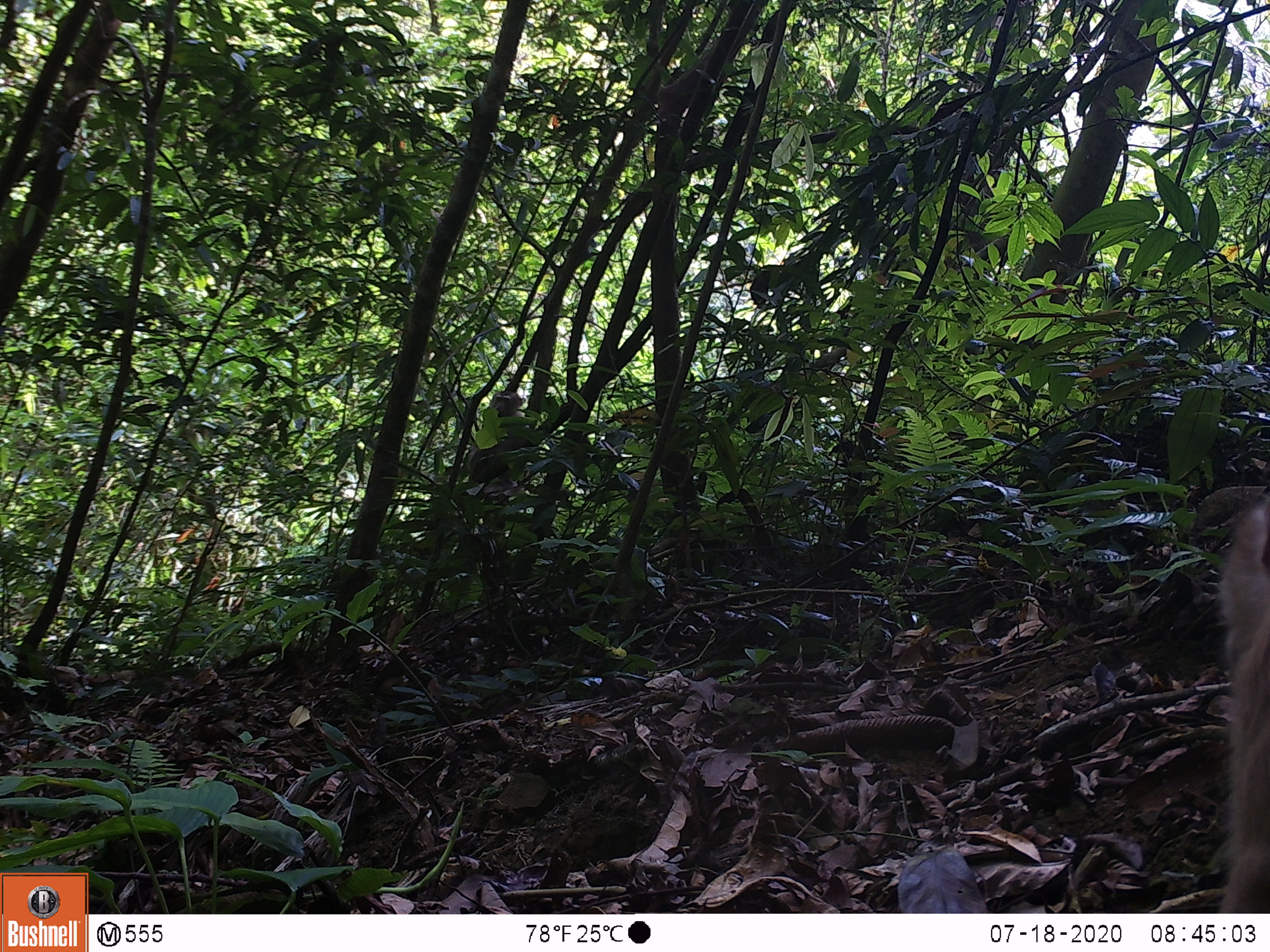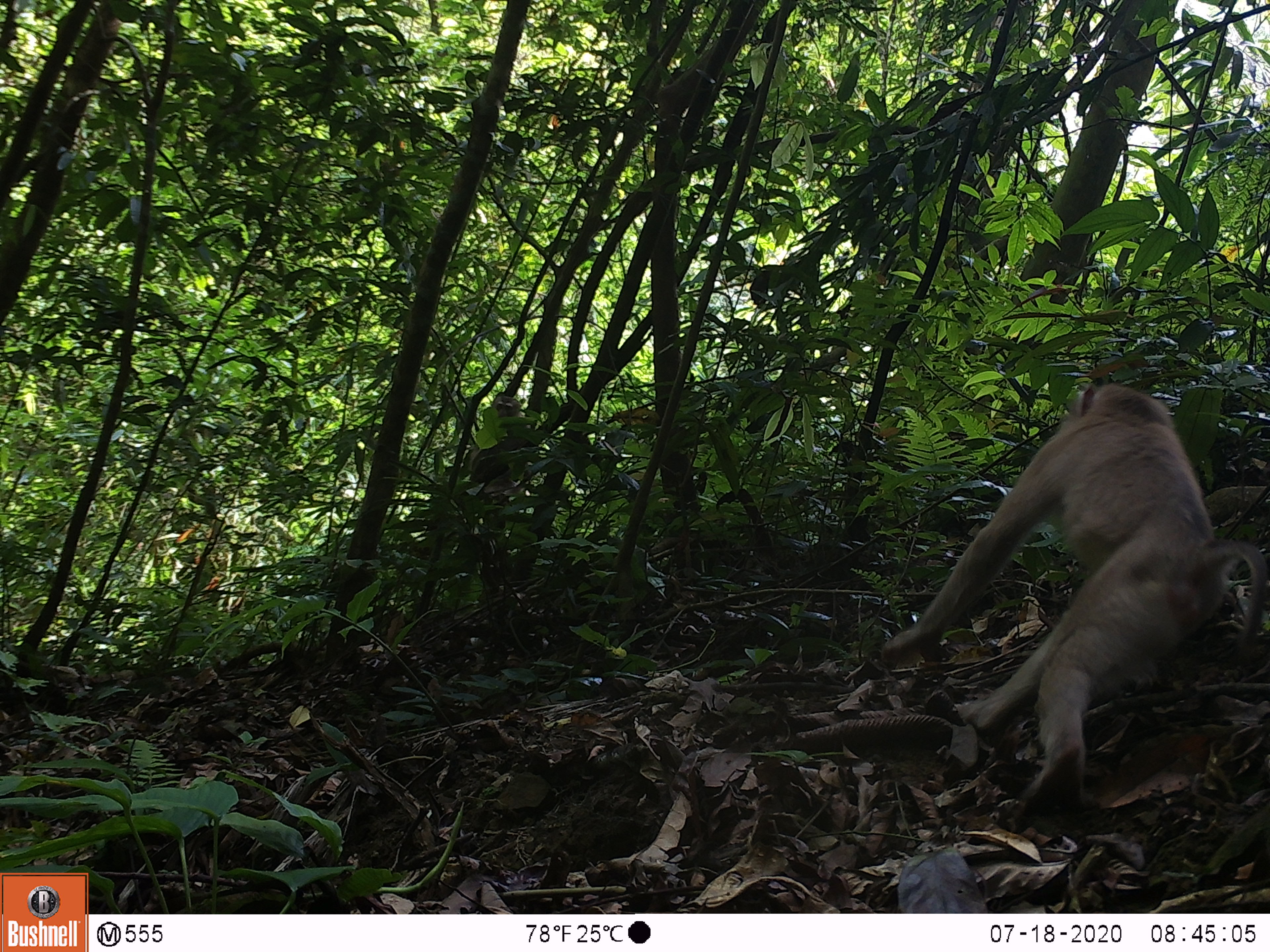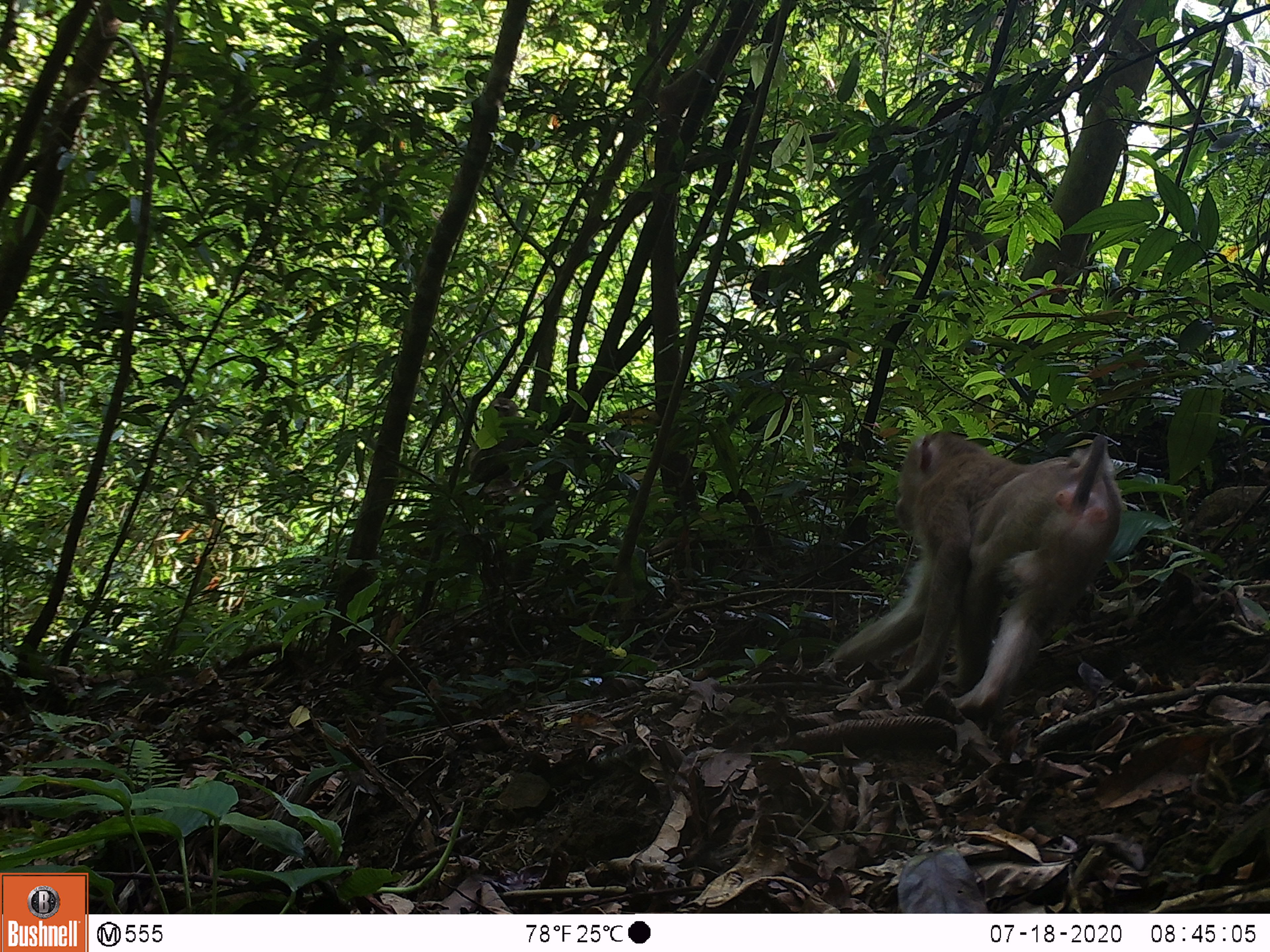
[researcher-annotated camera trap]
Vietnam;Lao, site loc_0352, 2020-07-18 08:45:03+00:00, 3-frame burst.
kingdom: Animalia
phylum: Chordata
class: Mammalia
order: Primates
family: Cercopithecidae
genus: Macaca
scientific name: Macaca nemestrina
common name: pig-tailed macaque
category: pig tailed macaque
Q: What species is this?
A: Pig tailed macaque (pig-tailed macaque) (Macaca nemestrina).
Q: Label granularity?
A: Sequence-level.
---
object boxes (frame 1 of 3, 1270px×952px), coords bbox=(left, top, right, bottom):
pig tailed macaque: bbox=(1215, 495, 1270, 914); bbox=(465, 391, 529, 487)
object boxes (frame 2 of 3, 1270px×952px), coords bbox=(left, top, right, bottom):
pig tailed macaque: bbox=(880, 383, 1268, 813); bbox=(465, 396, 531, 495)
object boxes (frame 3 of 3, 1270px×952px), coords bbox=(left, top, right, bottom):
pig tailed macaque: bbox=(824, 431, 1122, 721); bbox=(468, 398, 532, 495)